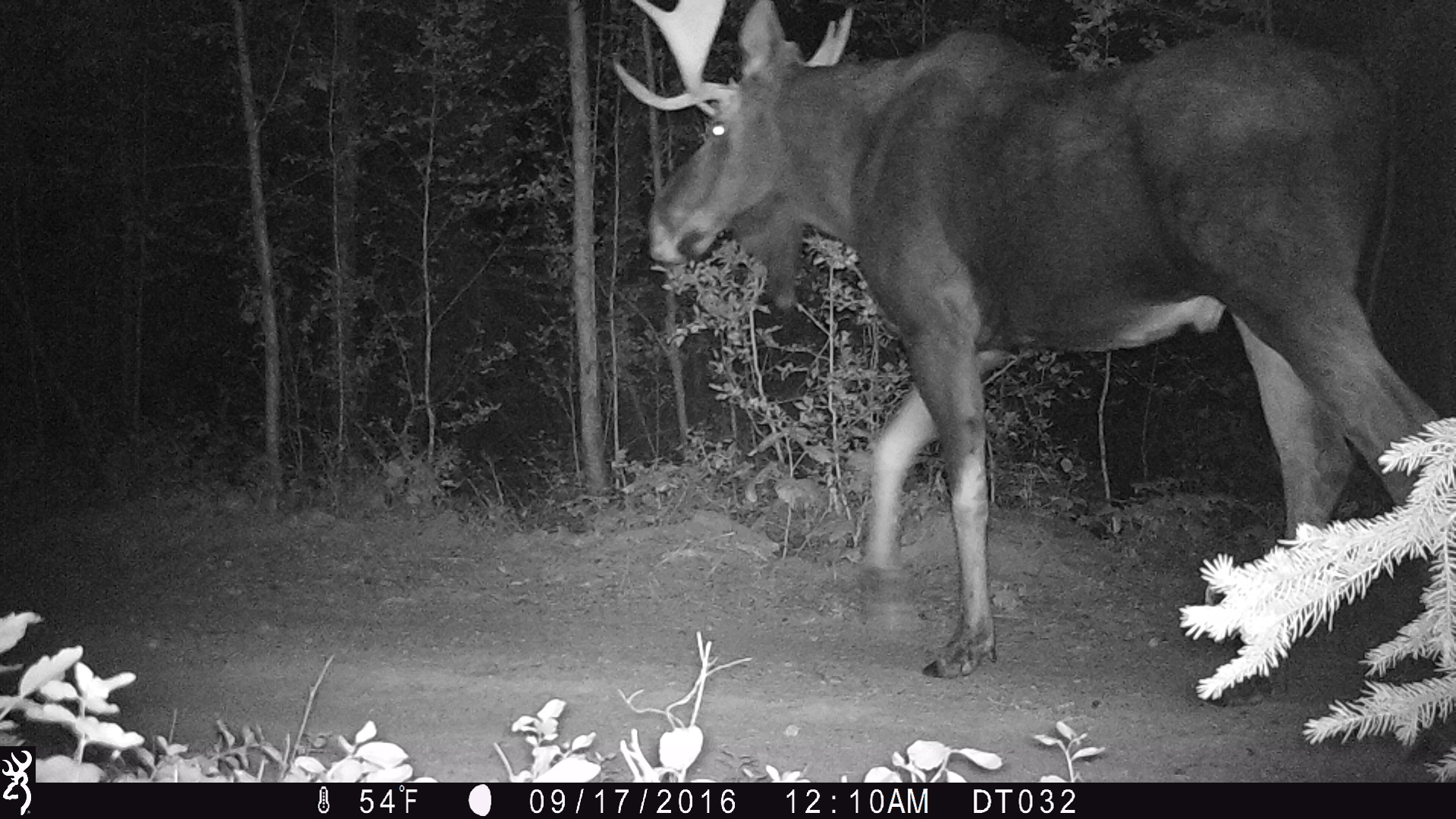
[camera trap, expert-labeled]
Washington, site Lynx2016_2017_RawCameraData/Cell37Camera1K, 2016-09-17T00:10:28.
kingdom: Animalia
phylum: Chordata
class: Mammalia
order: Artiodactyla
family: Cervidae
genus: Alces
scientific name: Alces alces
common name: moose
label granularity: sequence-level